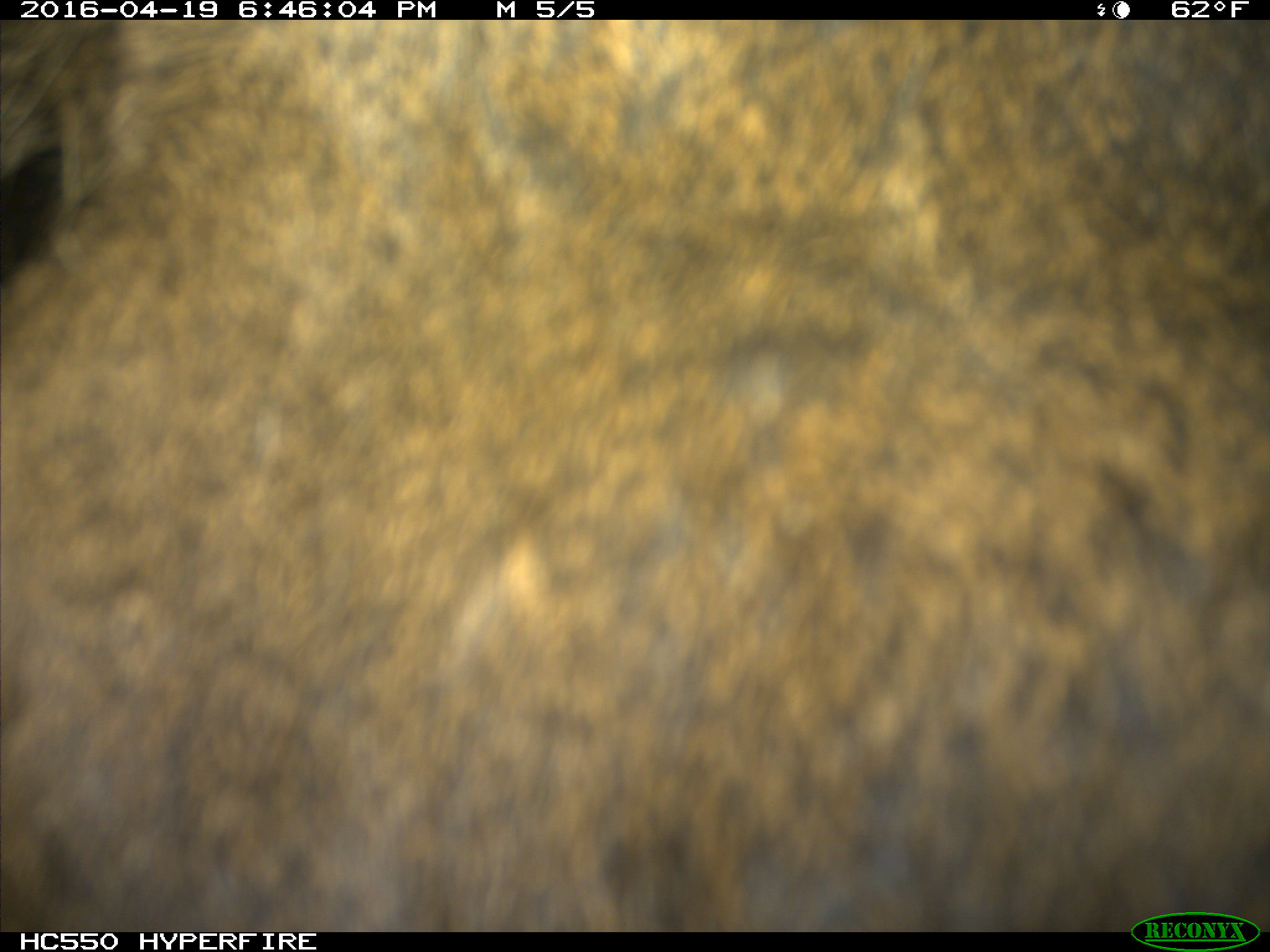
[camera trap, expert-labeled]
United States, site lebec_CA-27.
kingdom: Animalia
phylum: Chordata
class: Mammalia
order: Artiodactyla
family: Cervidae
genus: Cervus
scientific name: Cervus canadensis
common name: elk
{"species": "Cervus canadensis (elk)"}